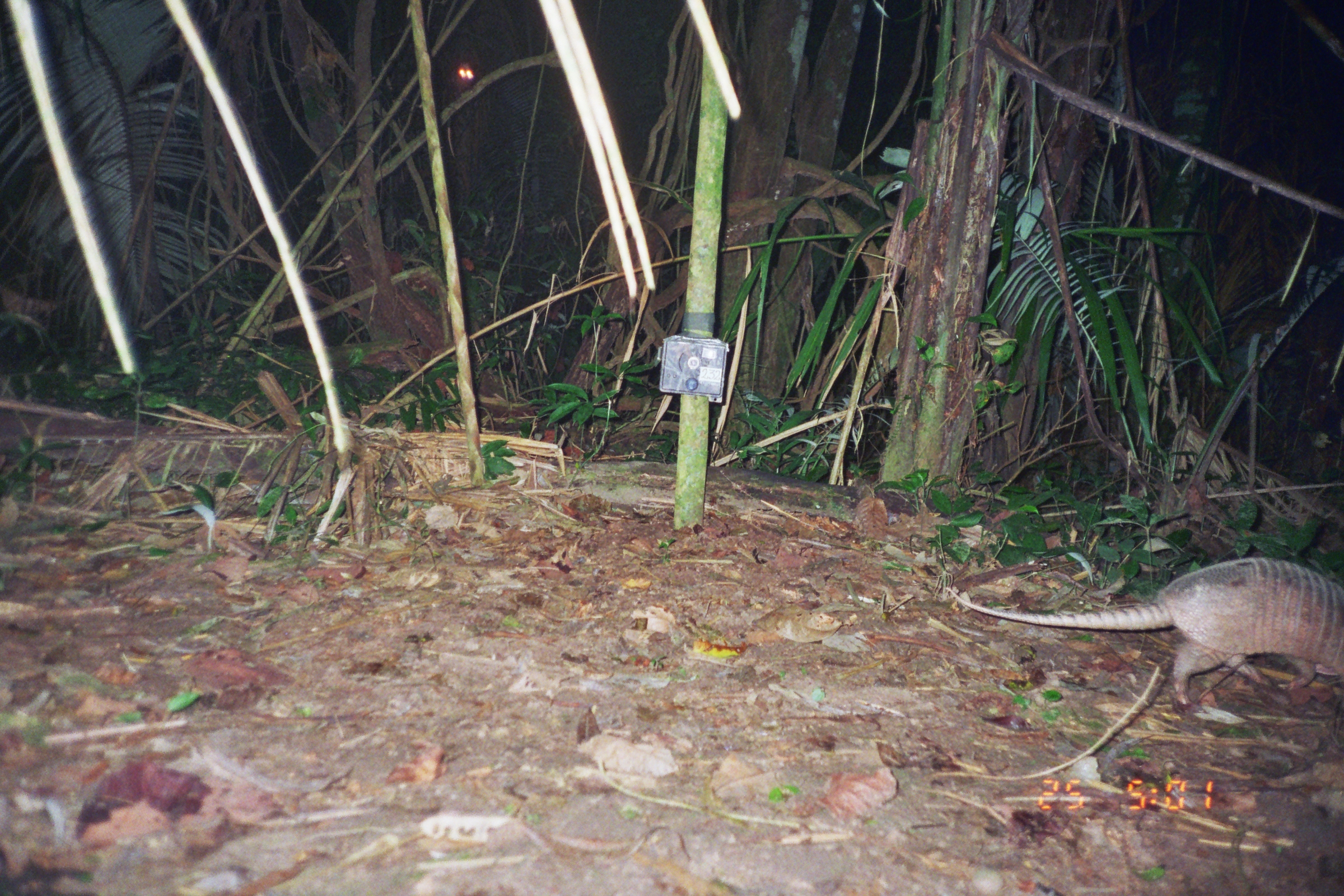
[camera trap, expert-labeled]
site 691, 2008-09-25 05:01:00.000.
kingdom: Animalia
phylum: Chordata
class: Mammalia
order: Cingulata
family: Dasypodidae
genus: Dasypus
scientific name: Dasypus novemcinctus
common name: nine-banded armadillo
Dasypus novemcinctus (nine-banded armadillo).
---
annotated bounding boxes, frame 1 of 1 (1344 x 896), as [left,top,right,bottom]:
dasypus novemcinctus: [944,554,1341,715]